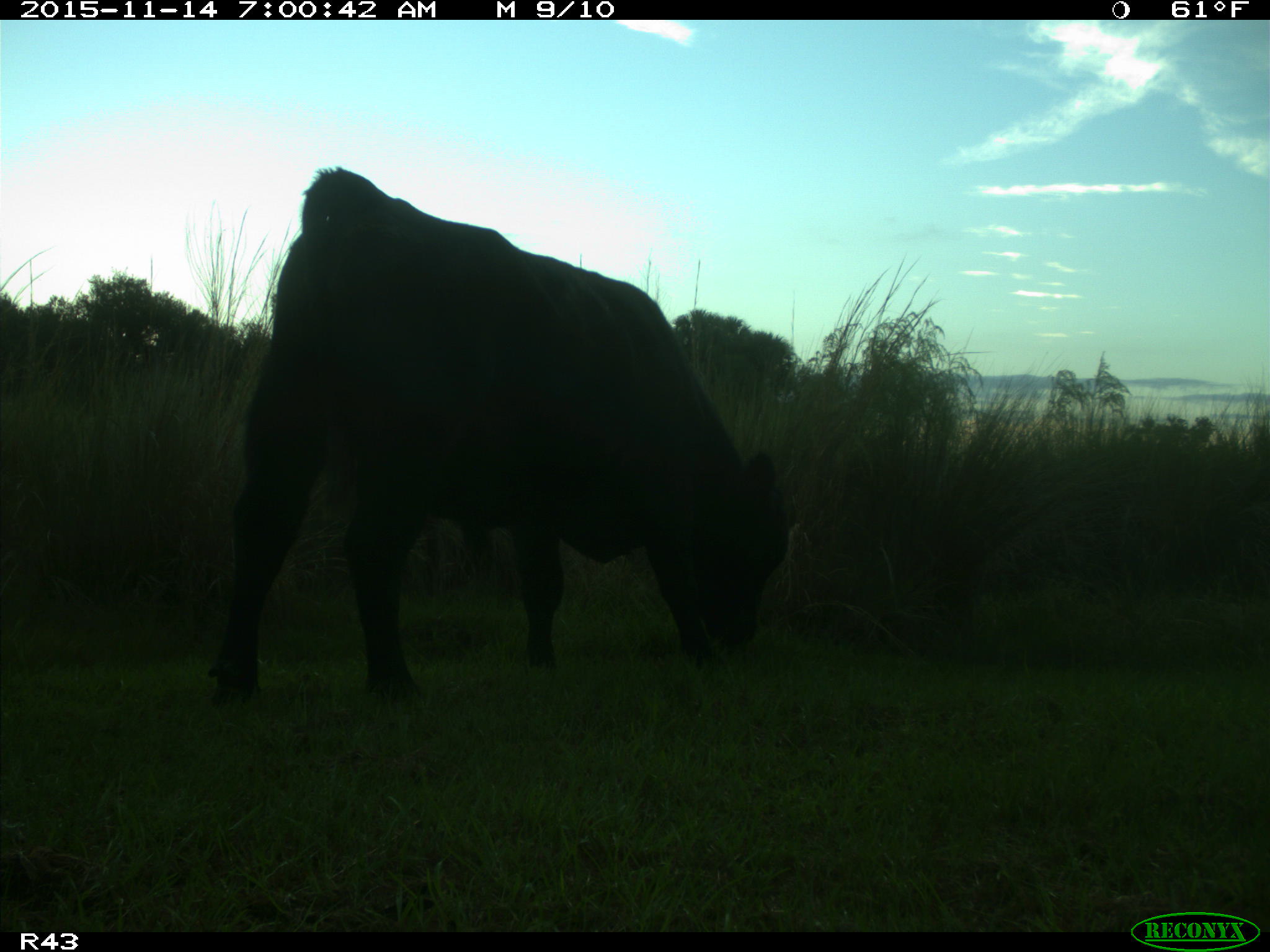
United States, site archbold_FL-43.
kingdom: Animalia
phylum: Chordata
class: Mammalia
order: Artiodactyla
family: Bovidae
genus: Bos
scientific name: Bos taurus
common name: domestic cow